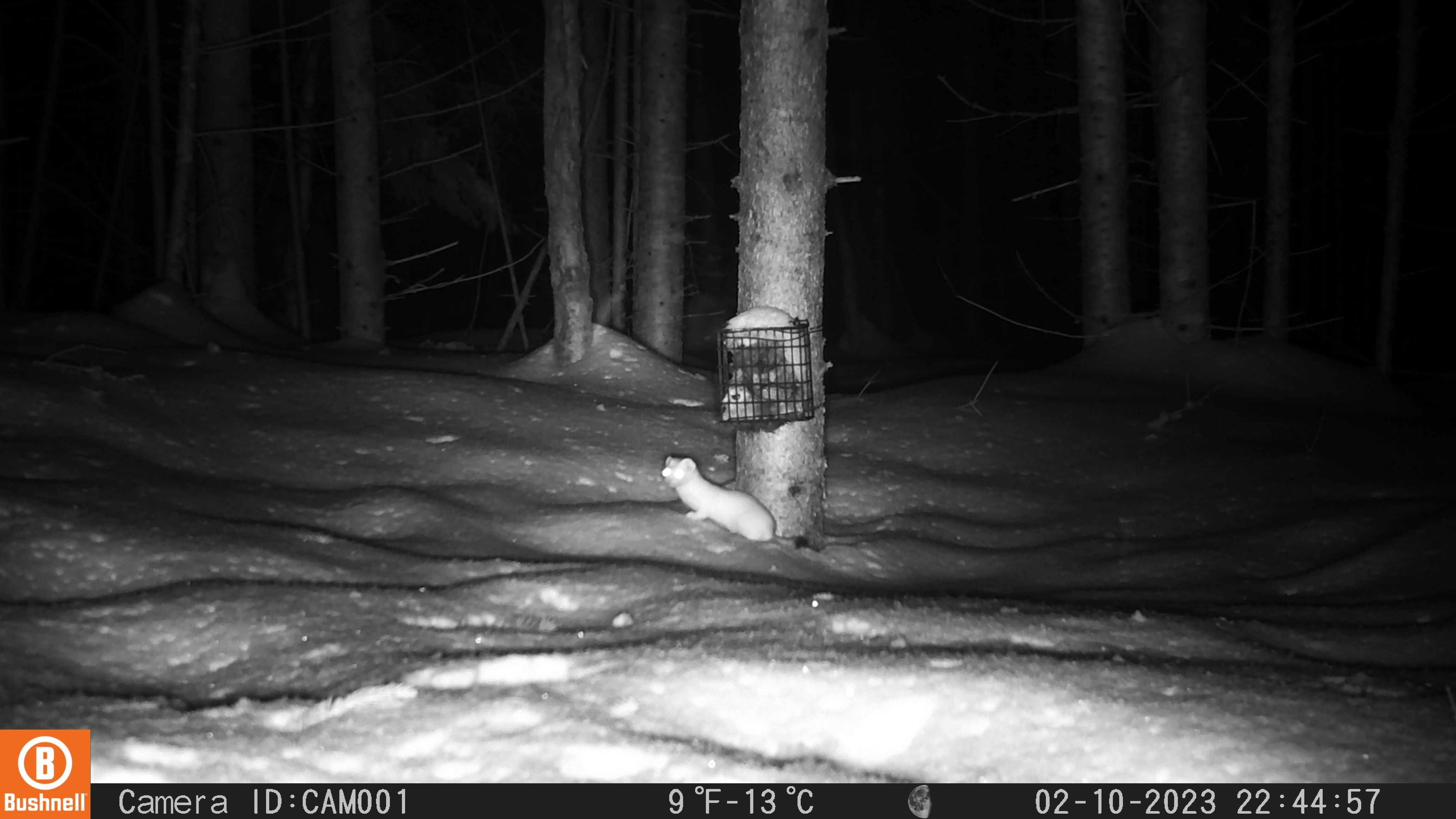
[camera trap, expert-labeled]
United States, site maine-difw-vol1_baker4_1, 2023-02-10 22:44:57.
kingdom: Animalia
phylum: Chordata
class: Mammalia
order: Carnivora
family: Mustelidae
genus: Neogale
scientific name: Neogale frenata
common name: long-tailed weasel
Long-tailed weasel (Neogale frenata).